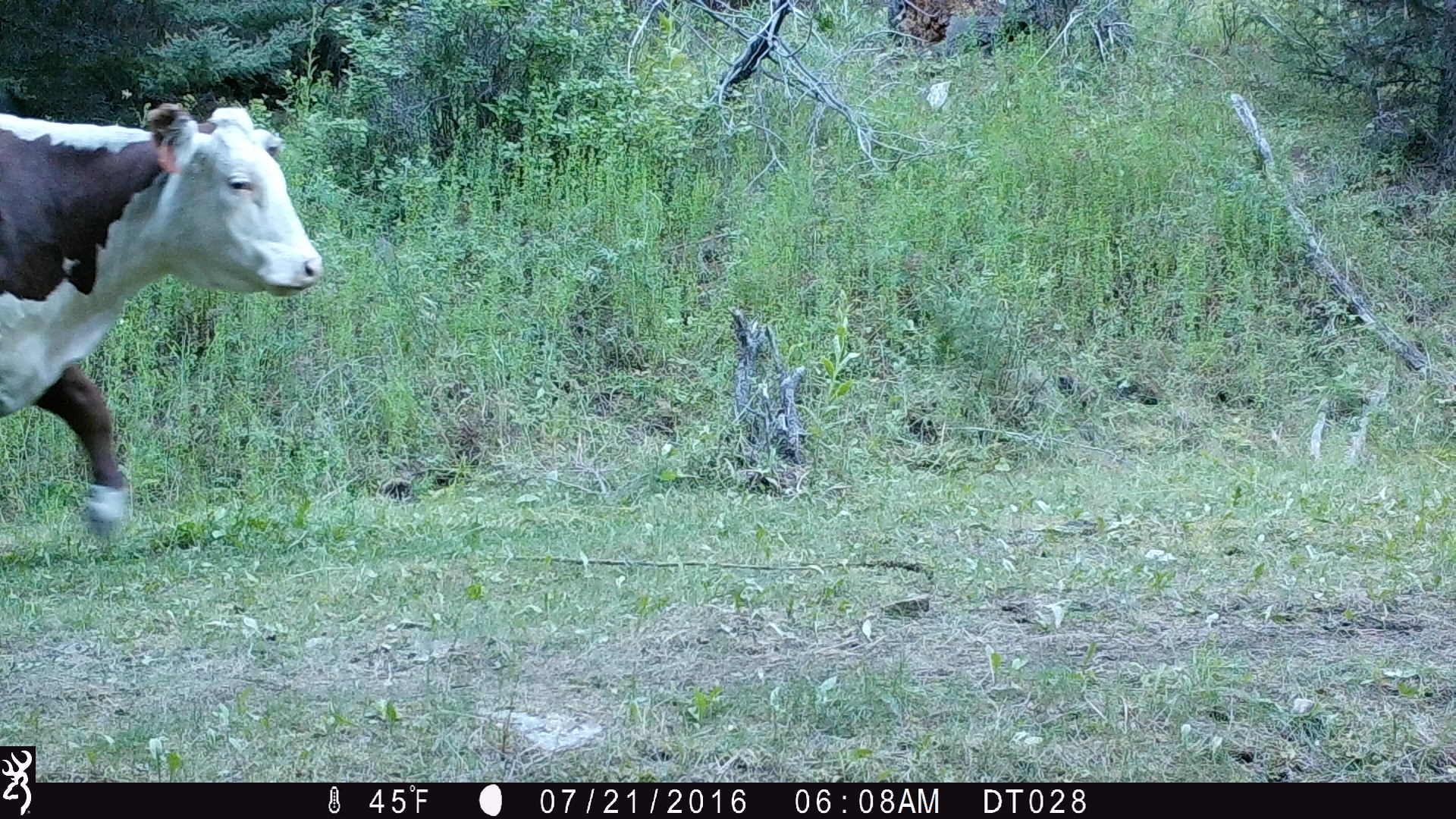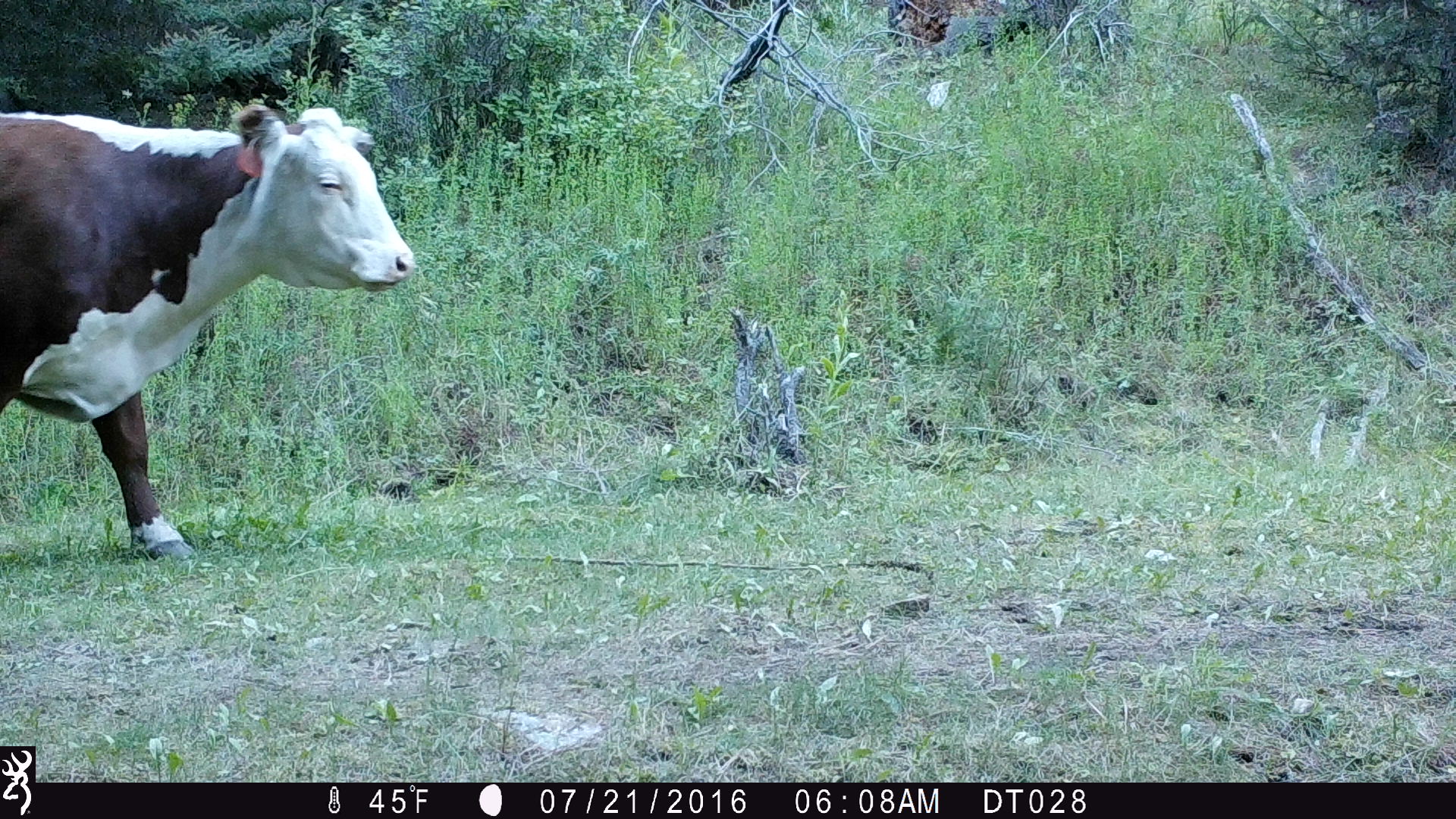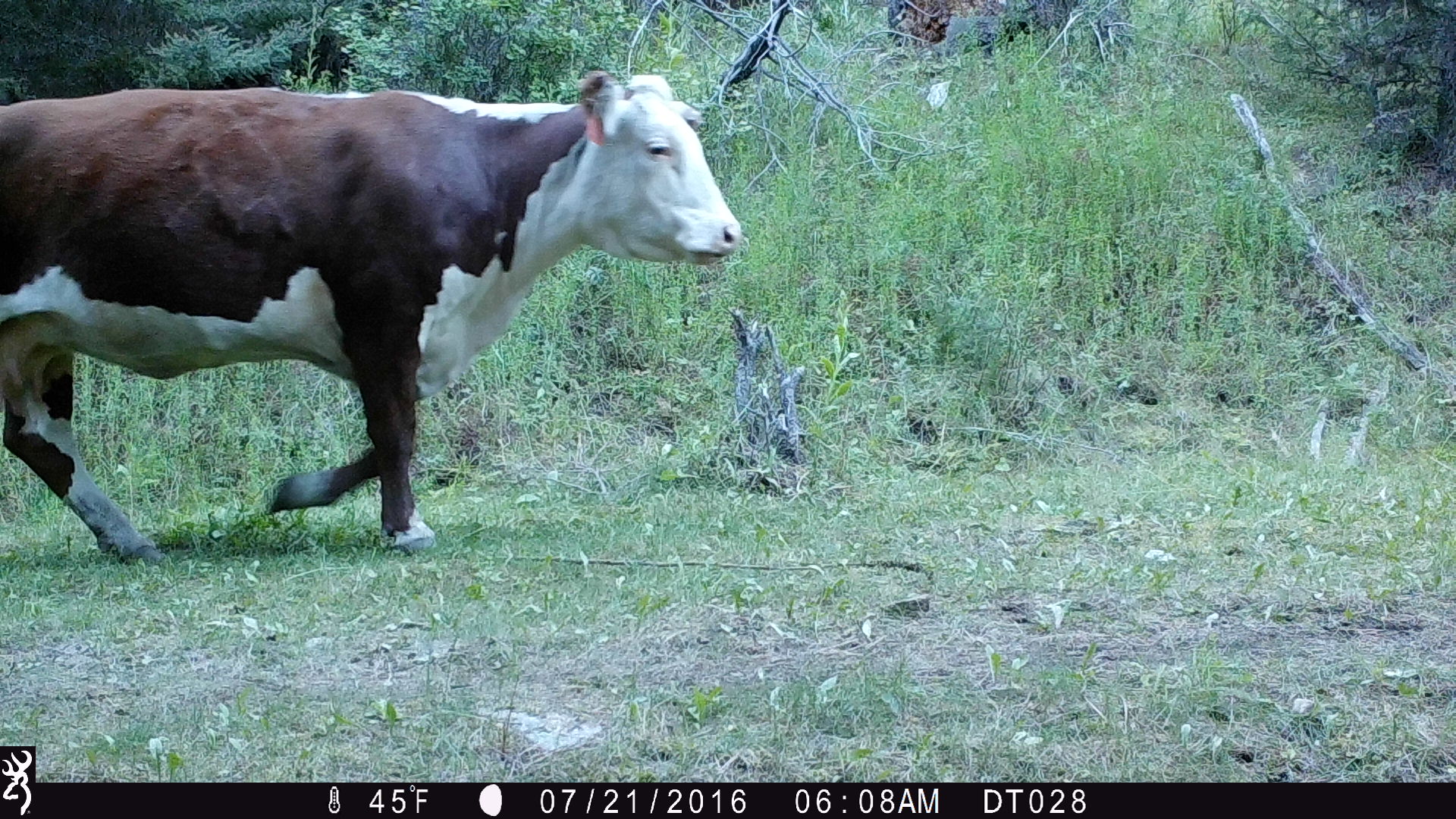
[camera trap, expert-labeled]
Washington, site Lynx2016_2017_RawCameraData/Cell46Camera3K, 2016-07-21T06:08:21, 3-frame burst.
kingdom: Animalia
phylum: Chordata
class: Mammalia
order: Artiodactyla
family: Bovidae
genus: Bos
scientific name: Bos taurus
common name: domestic cattle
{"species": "domestic cattle (Bos taurus)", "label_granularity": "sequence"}